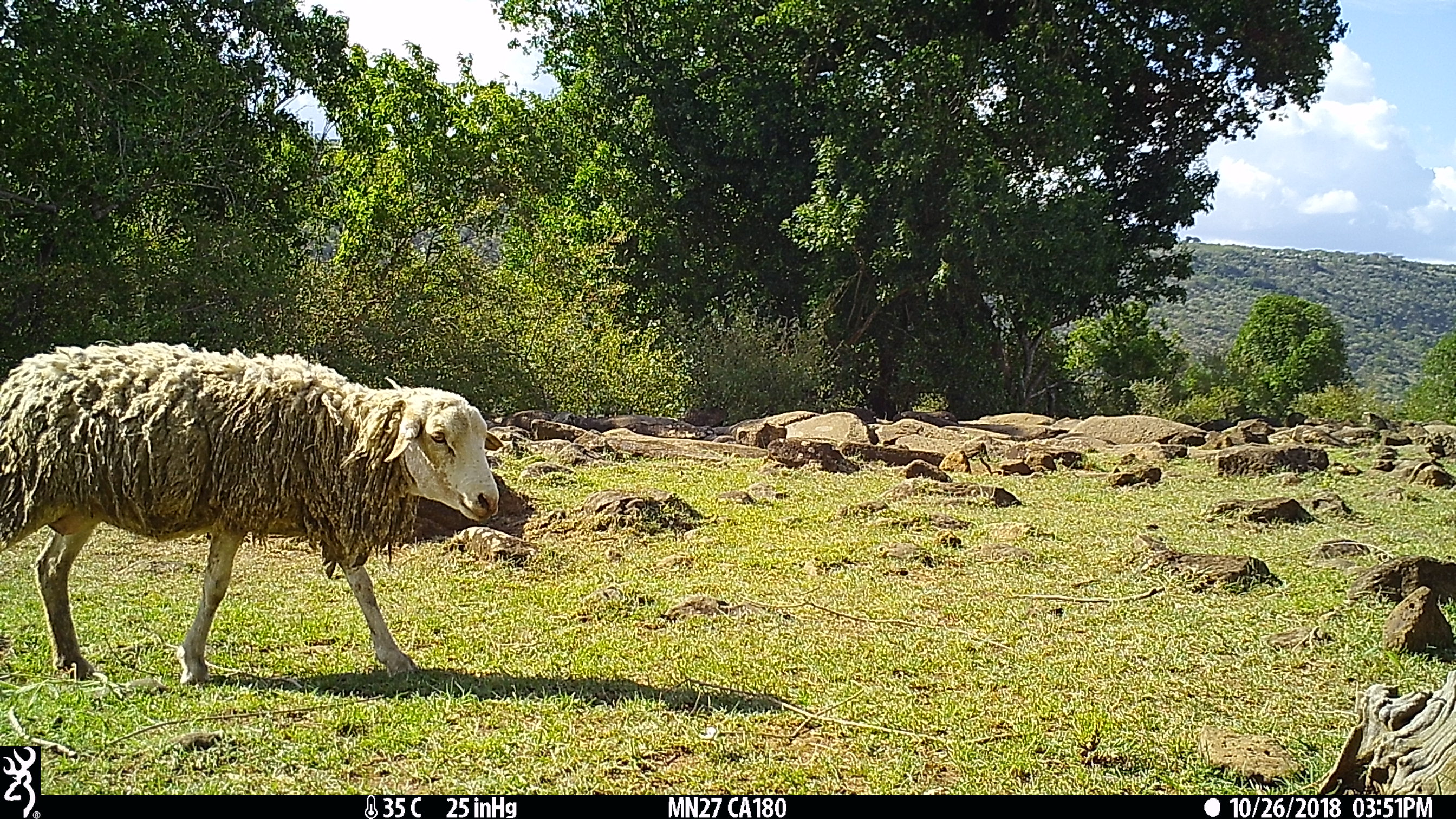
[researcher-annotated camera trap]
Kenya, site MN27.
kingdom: Animalia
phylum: Chordata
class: Mammalia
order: Artiodactyla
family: Bovidae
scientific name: Bovidae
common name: sheep or goat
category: shoat